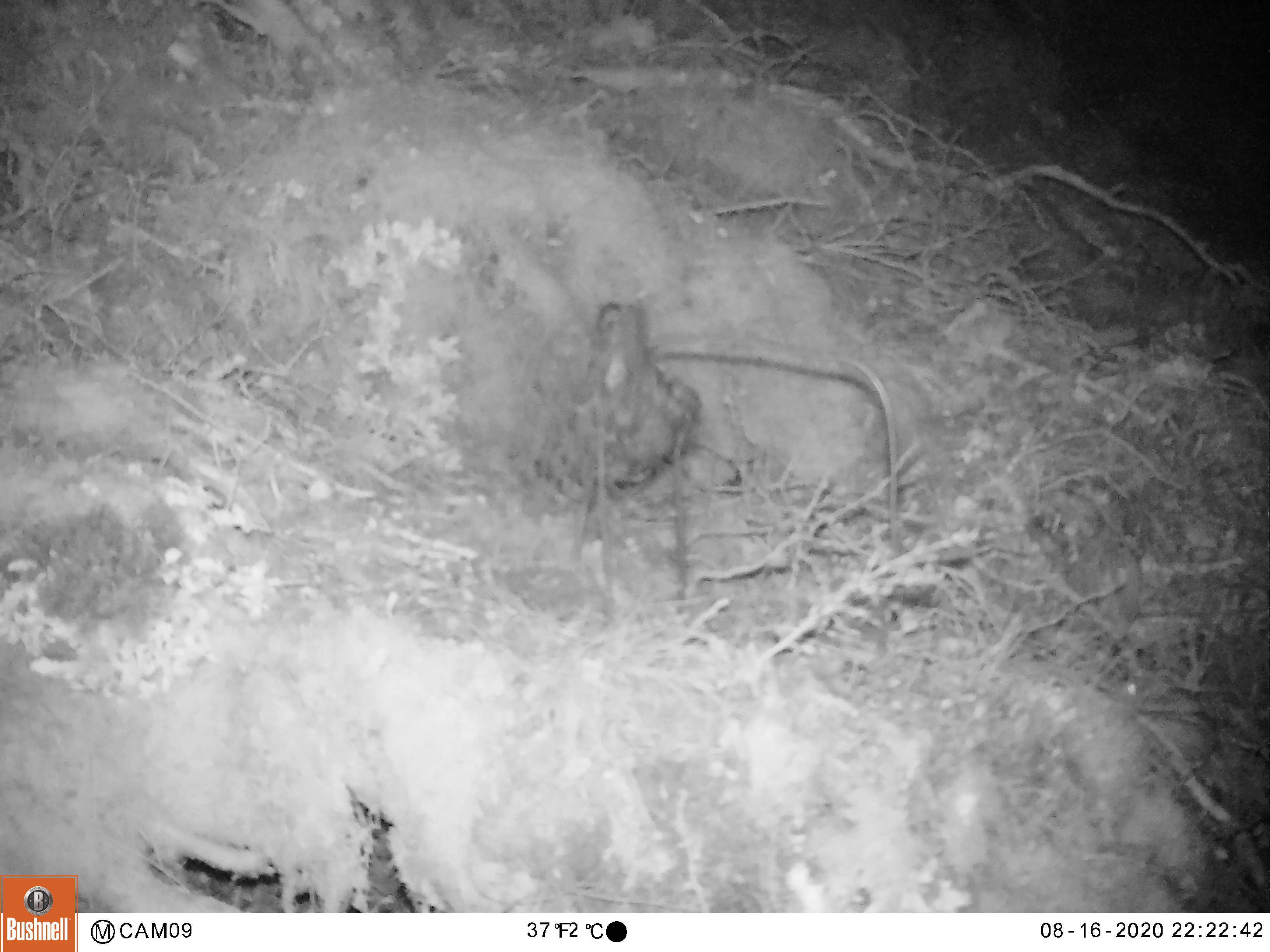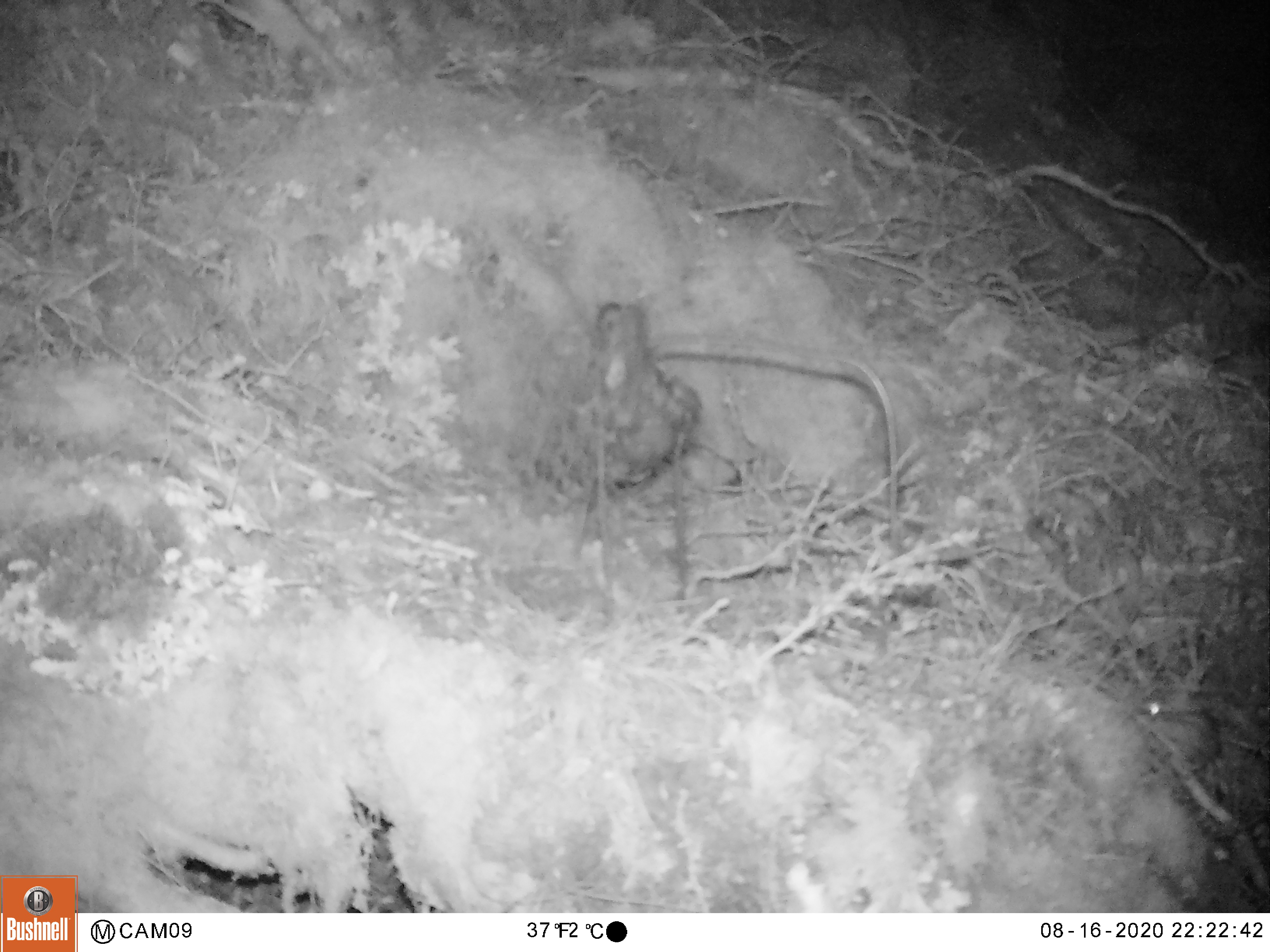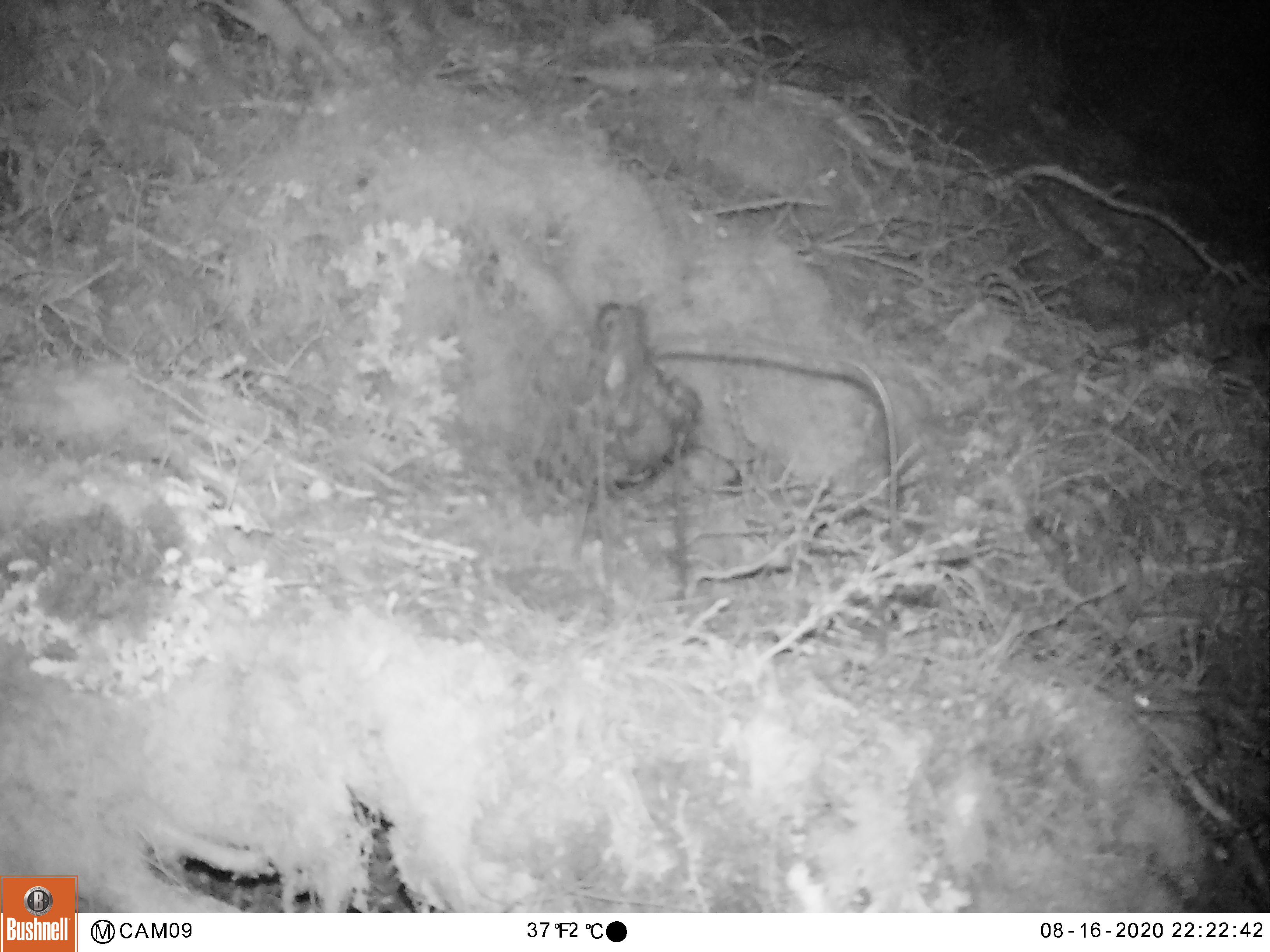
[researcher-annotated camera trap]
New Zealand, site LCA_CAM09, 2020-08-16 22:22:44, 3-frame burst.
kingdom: Animalia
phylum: Chordata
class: Mammalia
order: Rodentia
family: Muridae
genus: Mus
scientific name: Mus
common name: mouse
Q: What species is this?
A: Mouse (Mus).